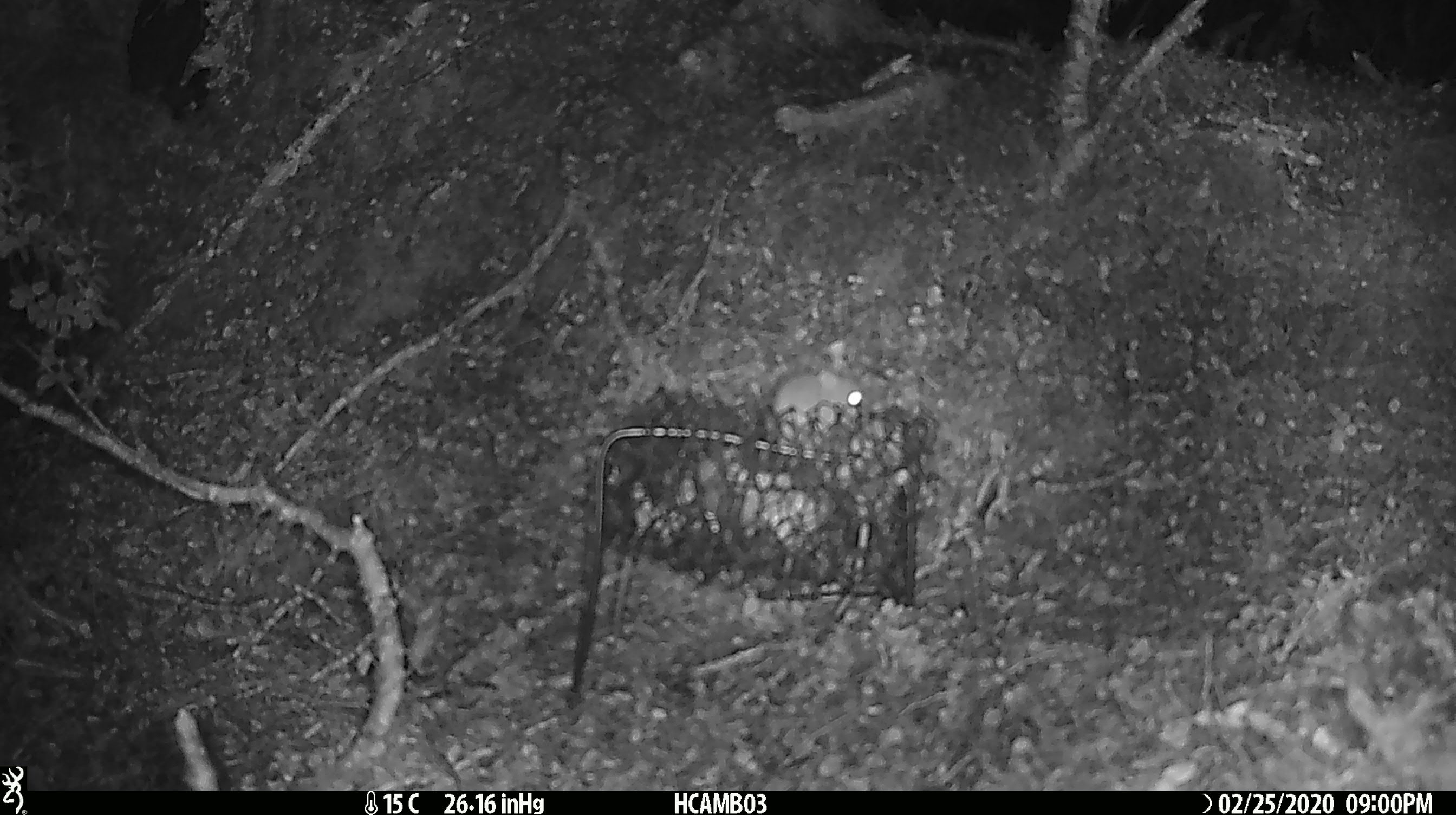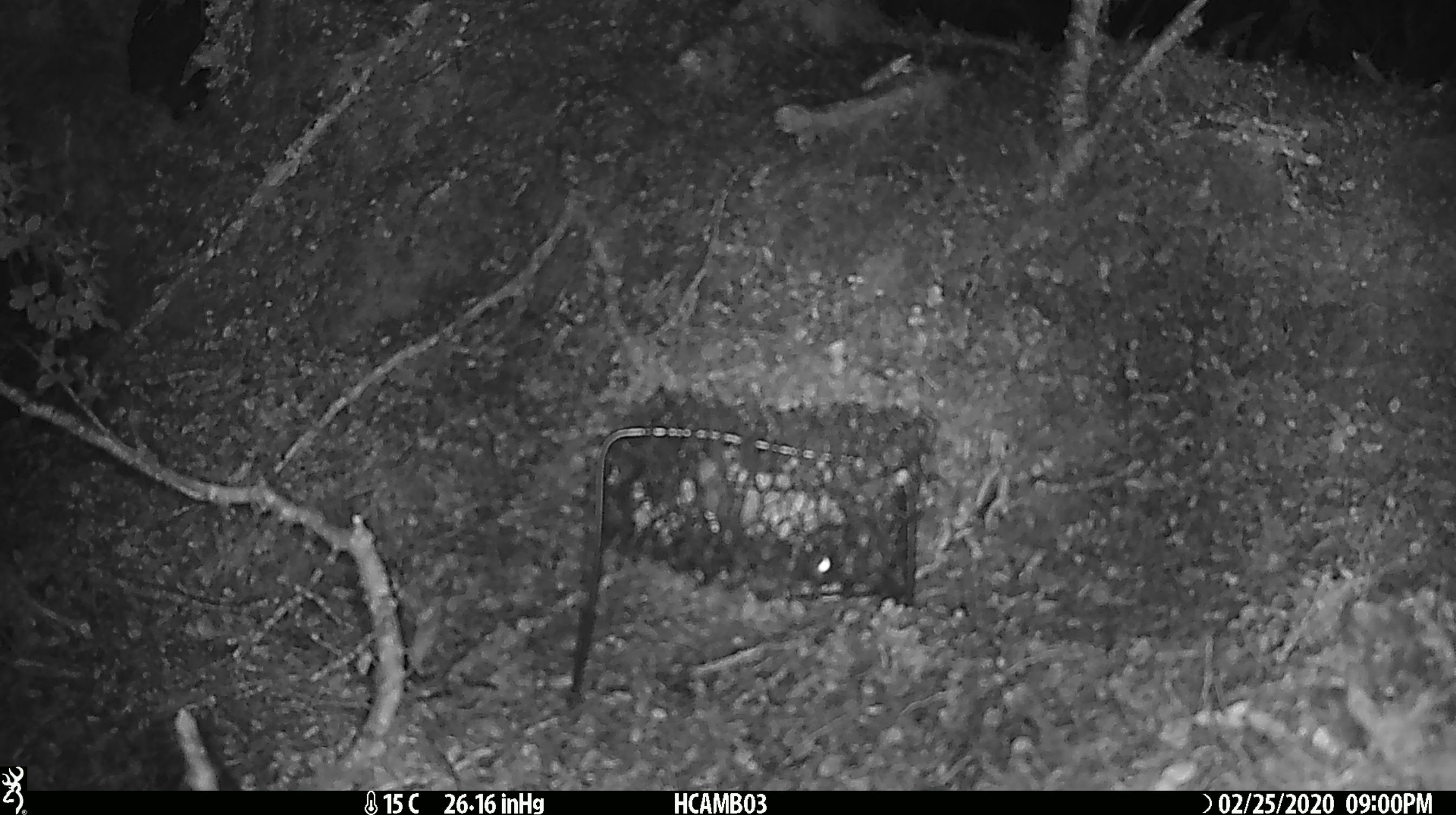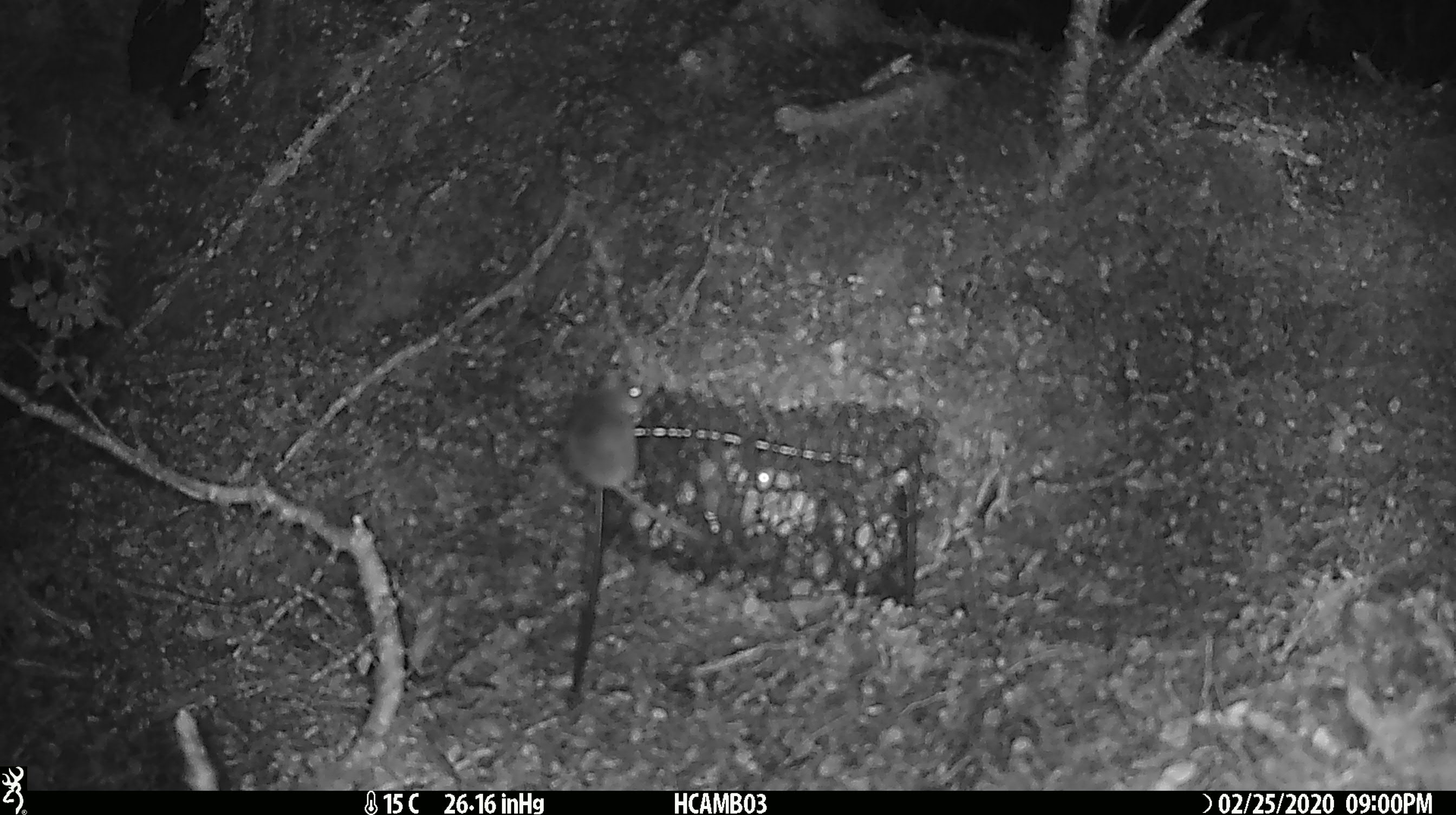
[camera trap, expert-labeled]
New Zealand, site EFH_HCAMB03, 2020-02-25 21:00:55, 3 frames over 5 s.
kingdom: Animalia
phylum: Chordata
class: Mammalia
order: Rodentia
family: Muridae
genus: Mus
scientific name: Mus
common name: mouse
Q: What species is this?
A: Mouse (Mus).